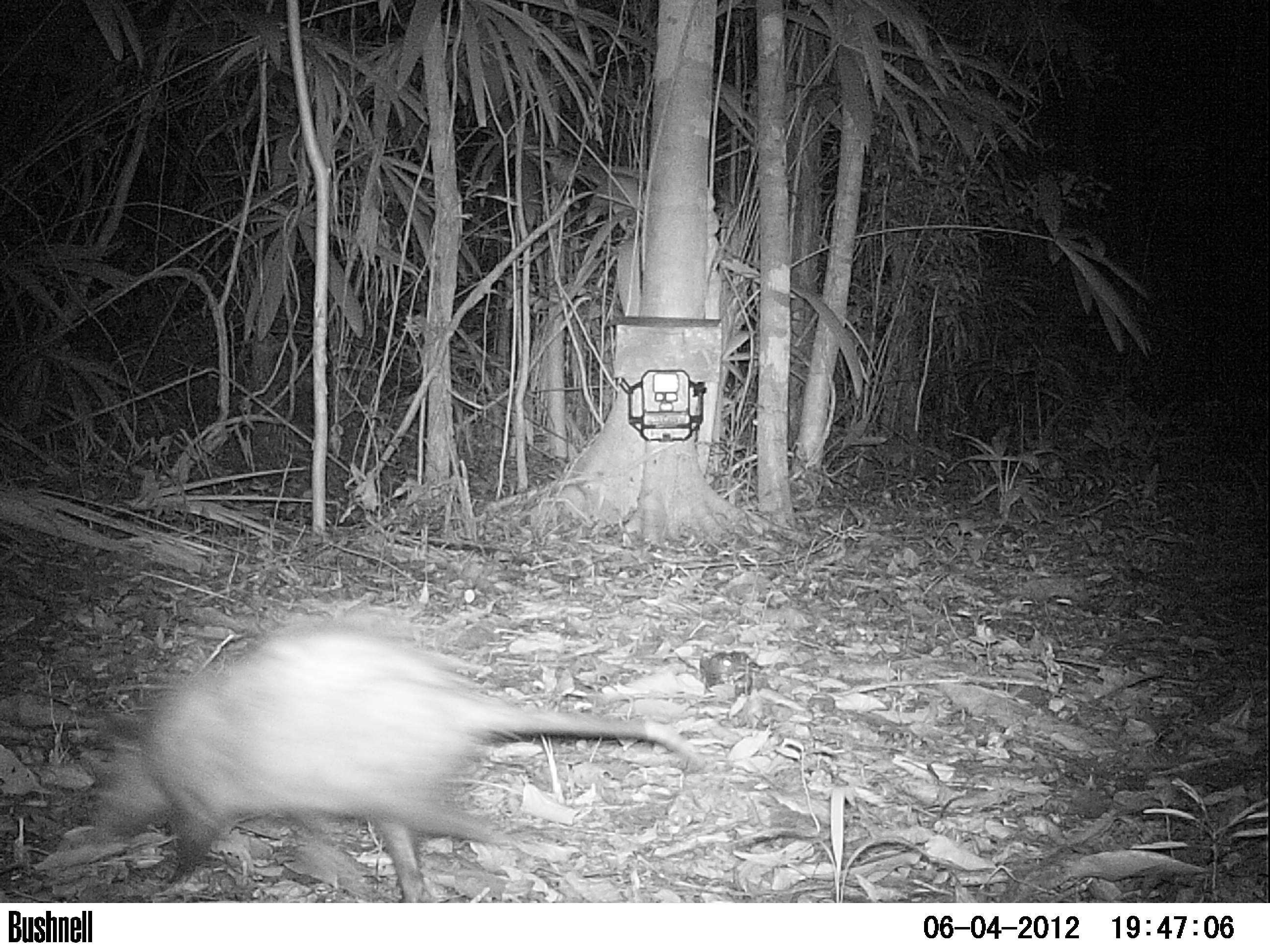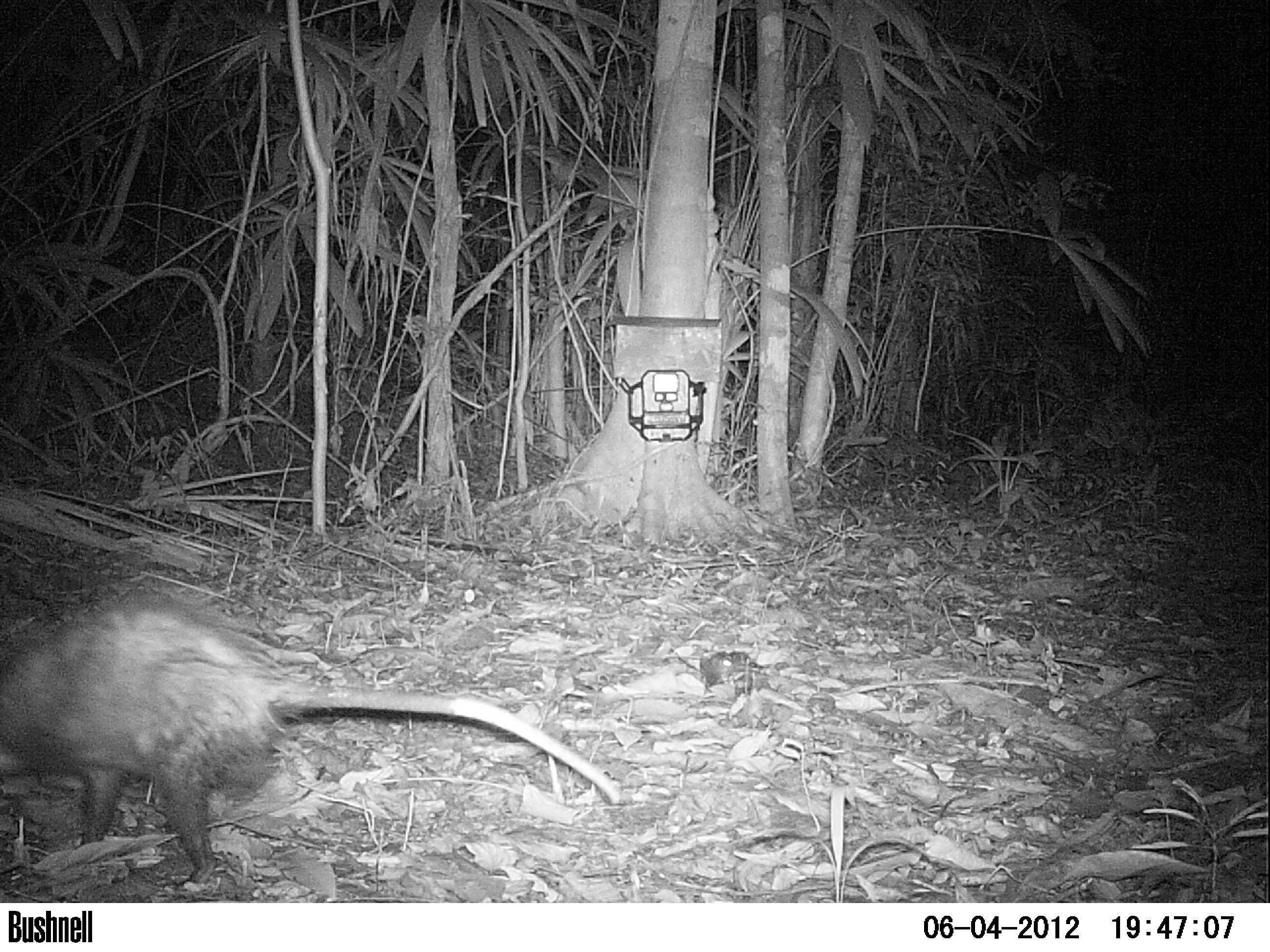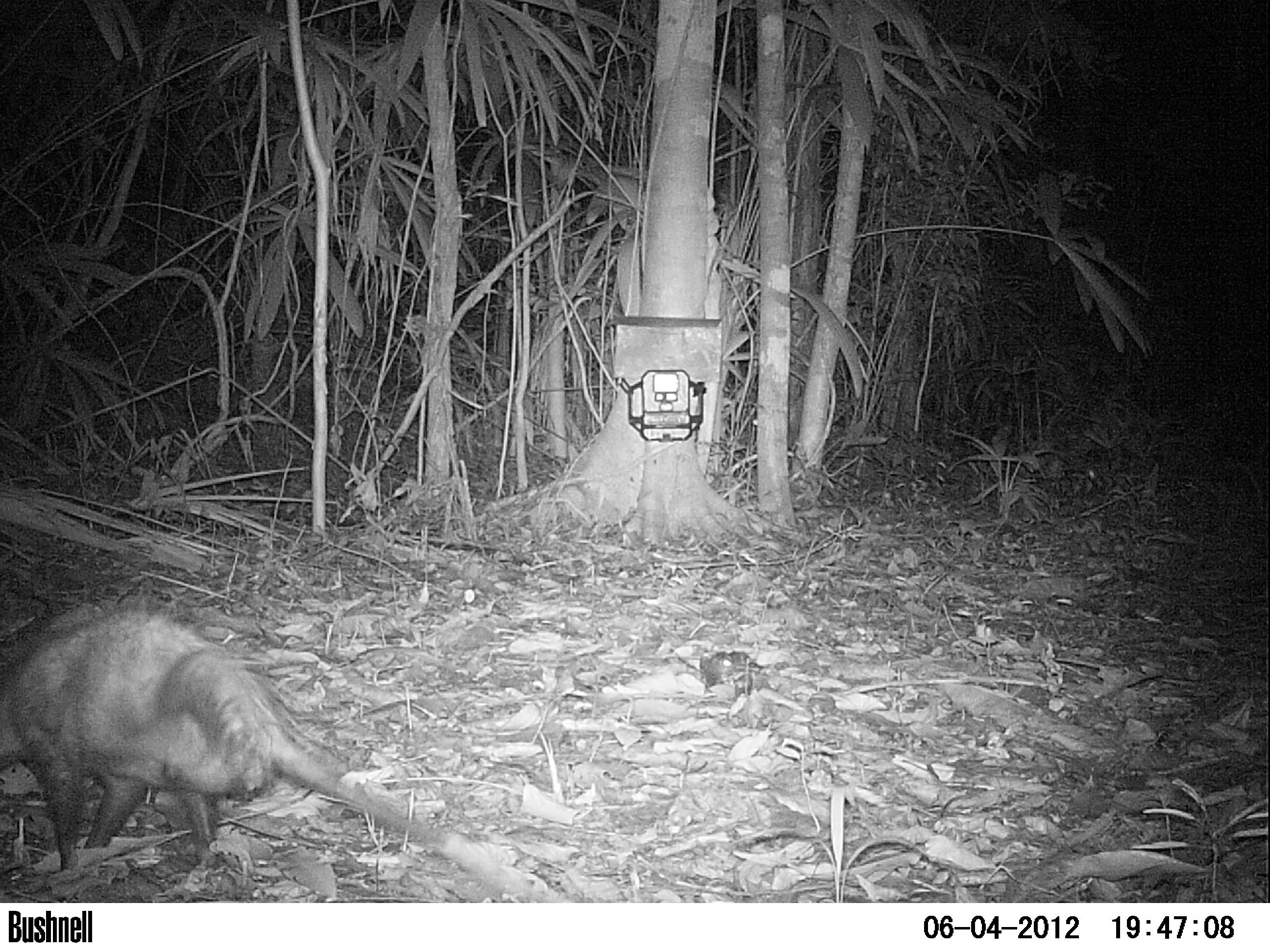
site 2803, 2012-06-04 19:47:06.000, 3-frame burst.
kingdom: Animalia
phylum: Chordata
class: Mammalia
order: Didelphimorphia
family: Didelphidae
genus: Didelphis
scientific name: Didelphis virginiana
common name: virginia opossum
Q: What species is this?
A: Didelphis virginiana (virginia opossum).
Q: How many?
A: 1.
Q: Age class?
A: Adult.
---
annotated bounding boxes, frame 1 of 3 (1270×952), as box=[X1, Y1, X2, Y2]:
didelphis virginiana: box=[80, 608, 699, 903]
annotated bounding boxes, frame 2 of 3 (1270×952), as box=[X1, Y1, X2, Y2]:
didelphis virginiana: box=[0, 581, 618, 883]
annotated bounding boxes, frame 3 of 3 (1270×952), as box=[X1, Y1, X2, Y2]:
didelphis virginiana: box=[0, 593, 569, 902]